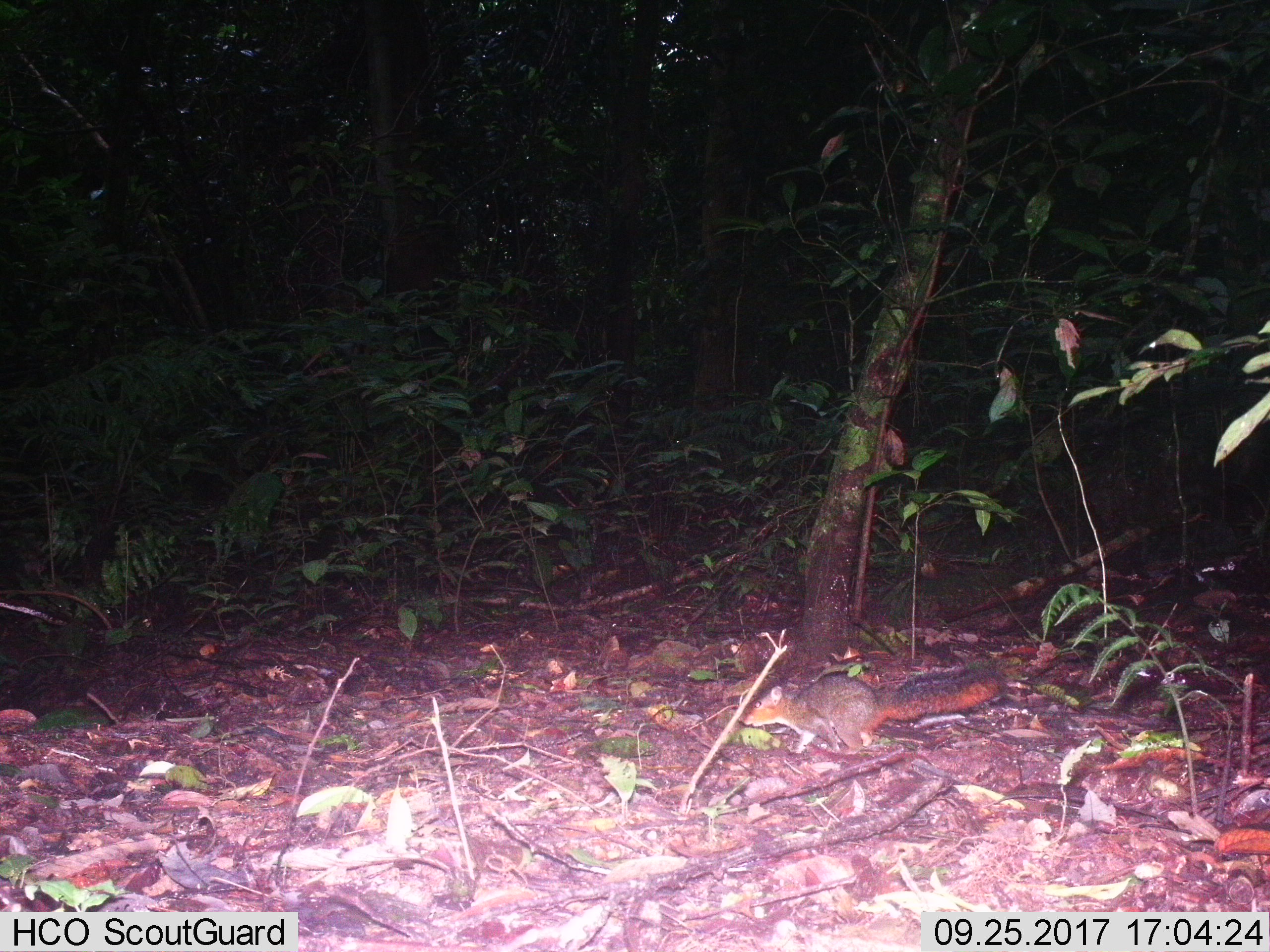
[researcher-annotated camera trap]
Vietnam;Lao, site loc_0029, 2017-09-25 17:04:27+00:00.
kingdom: Animalia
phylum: Chordata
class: Mammalia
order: Rodentia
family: Sciuridae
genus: Dremomys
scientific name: Dremomys rufigenis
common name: red-cheeked squirrel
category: red cheeked squirrel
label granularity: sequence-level